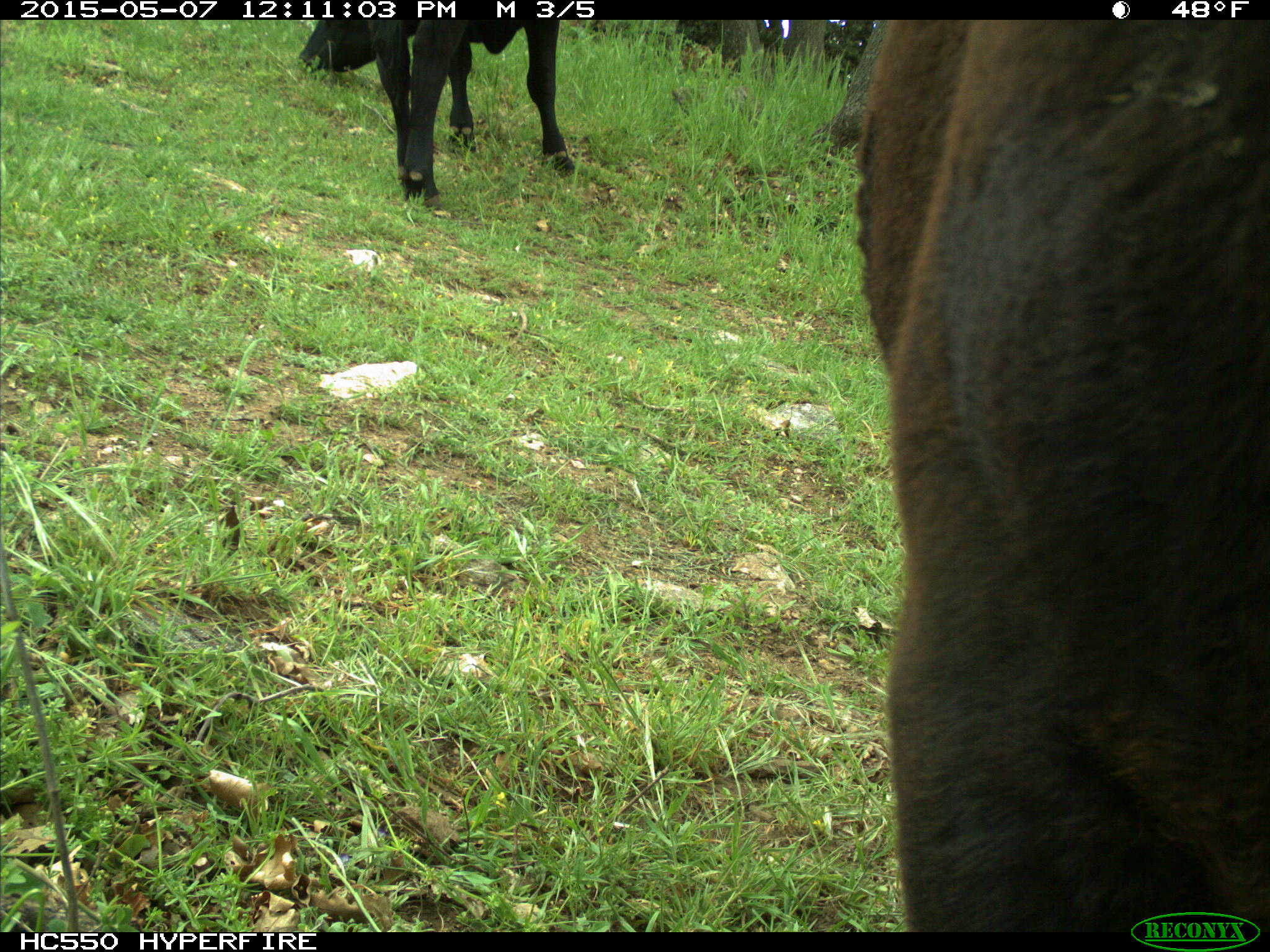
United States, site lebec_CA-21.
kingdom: Animalia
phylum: Chordata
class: Mammalia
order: Artiodactyla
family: Bovidae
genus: Bos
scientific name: Bos taurus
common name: domestic cow